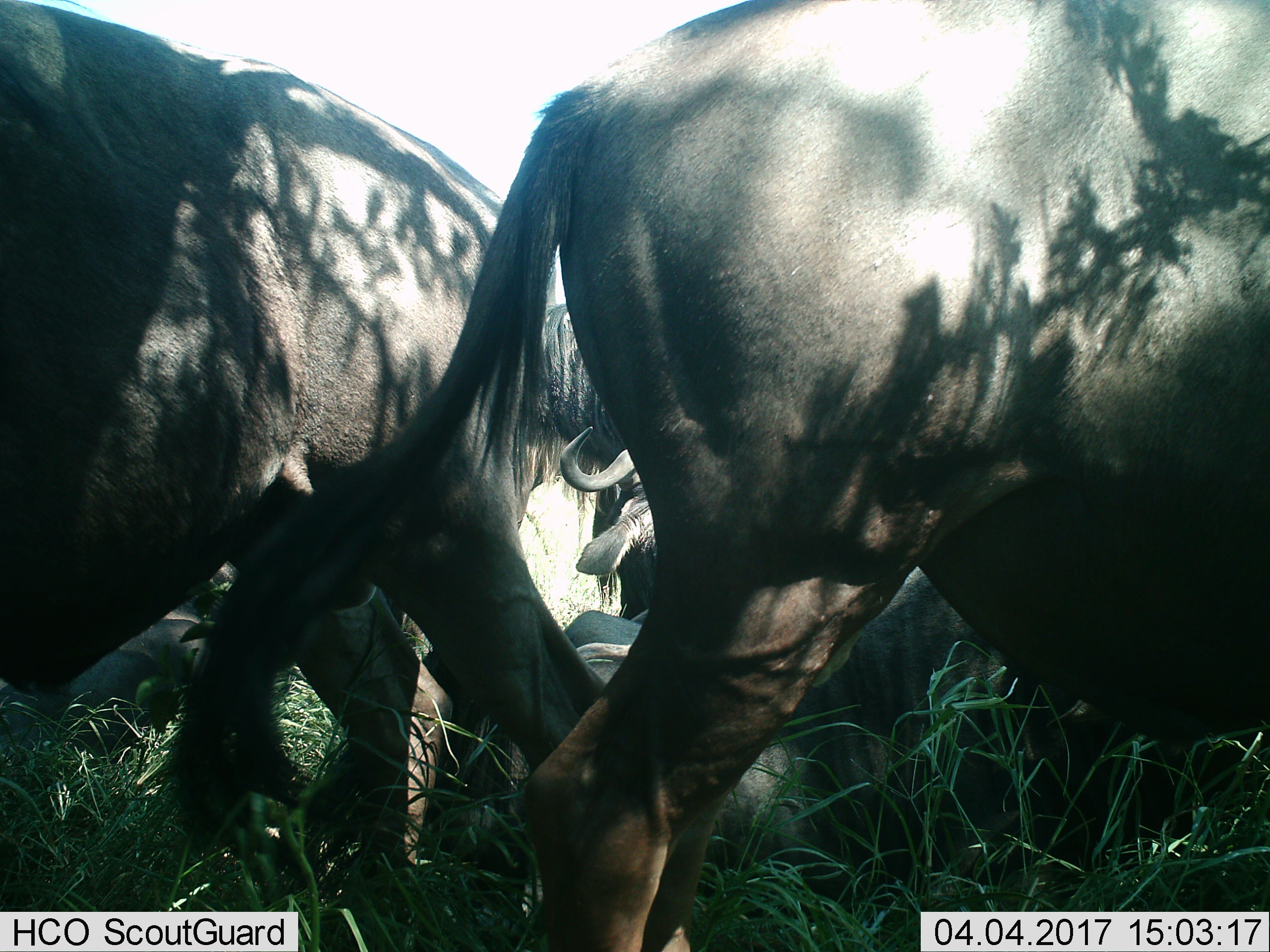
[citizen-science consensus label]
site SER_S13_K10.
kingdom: Animalia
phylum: Chordata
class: Mammalia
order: Artiodactyla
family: Bovidae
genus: Connochaetes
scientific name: Connochaetes taurinus taurinus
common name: blue wildebeest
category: wildebeestblue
Wildebeestblue (blue wildebeest) (Connochaetes taurinus taurinus), count 4. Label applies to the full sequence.